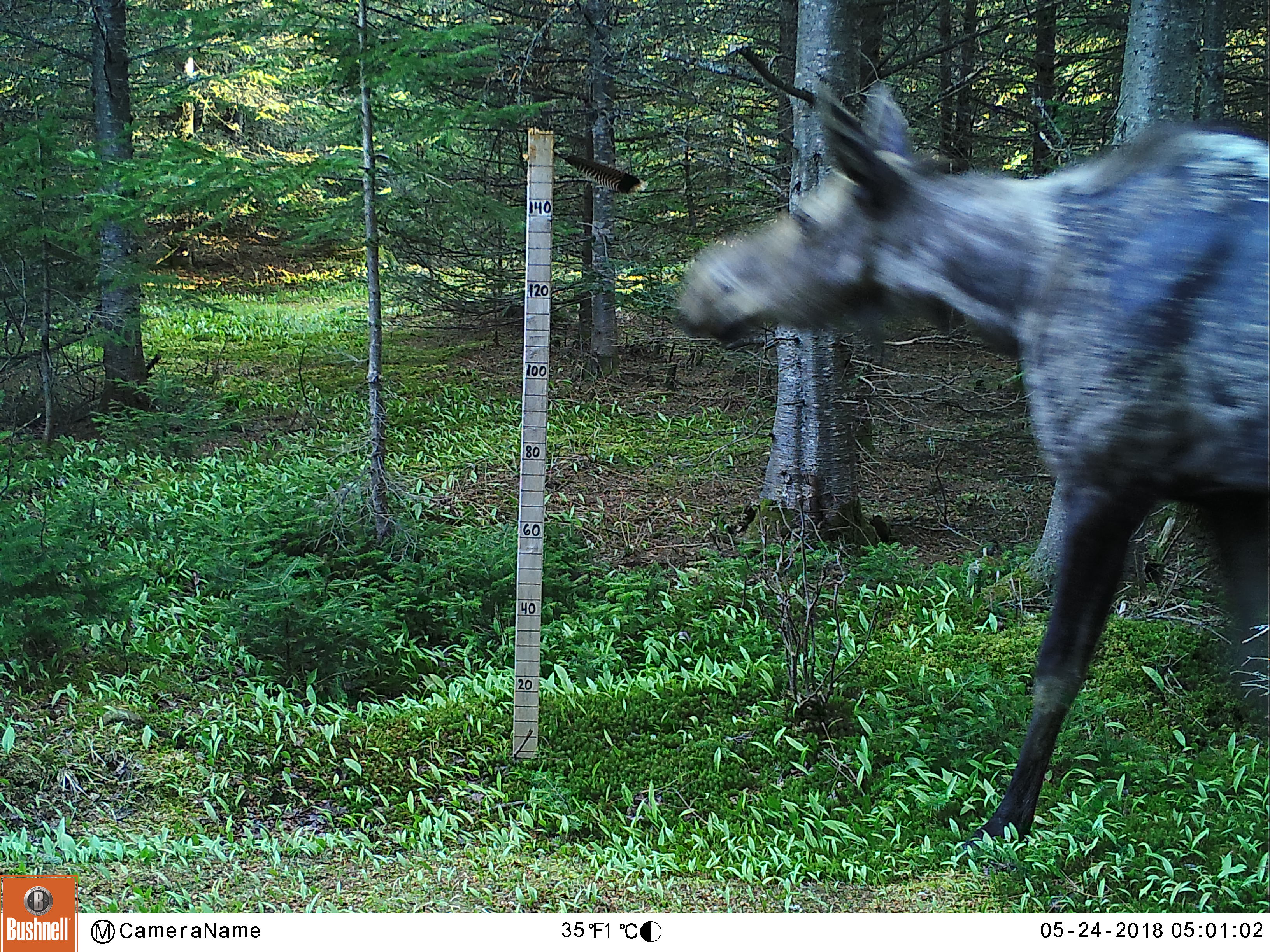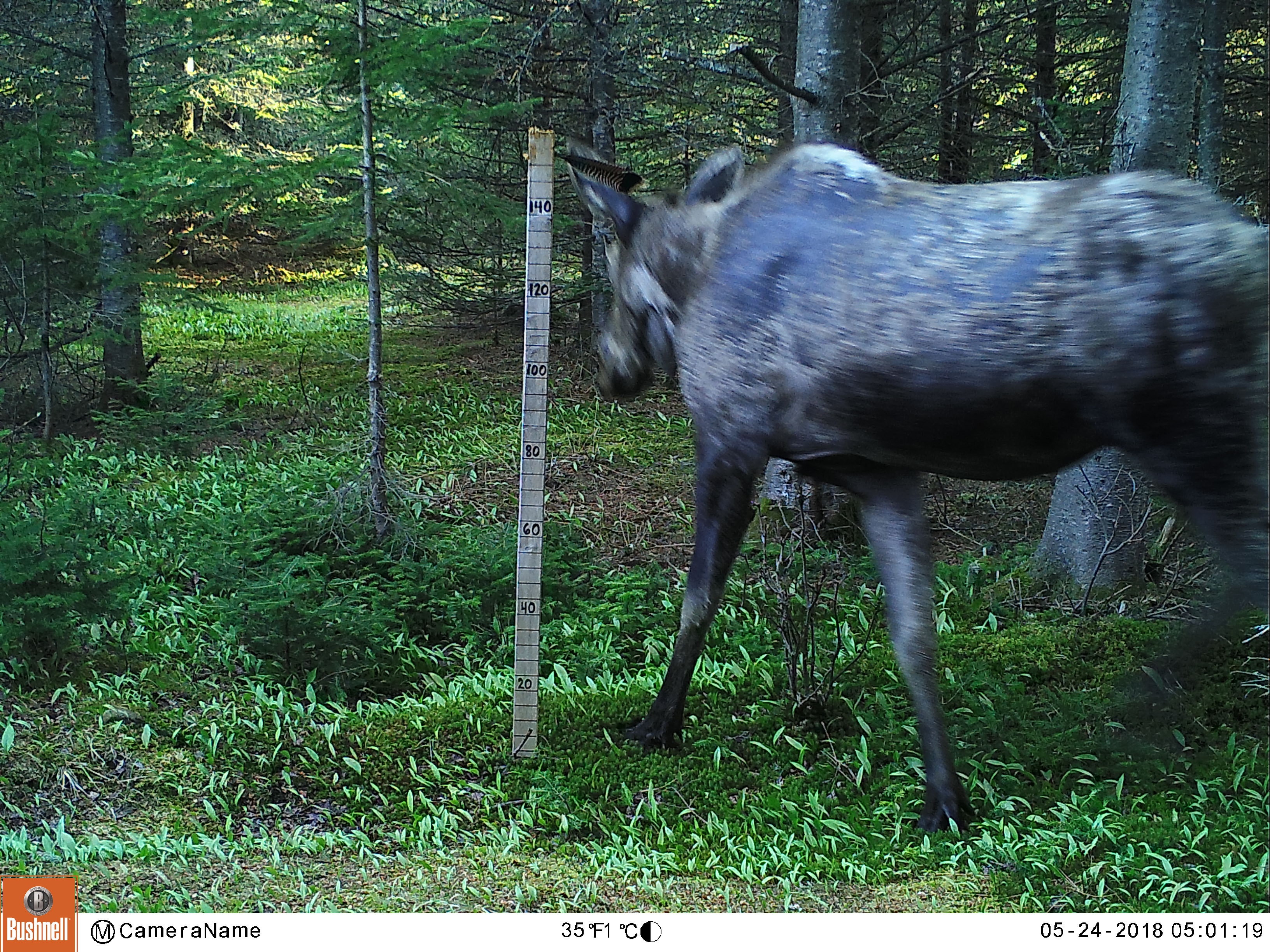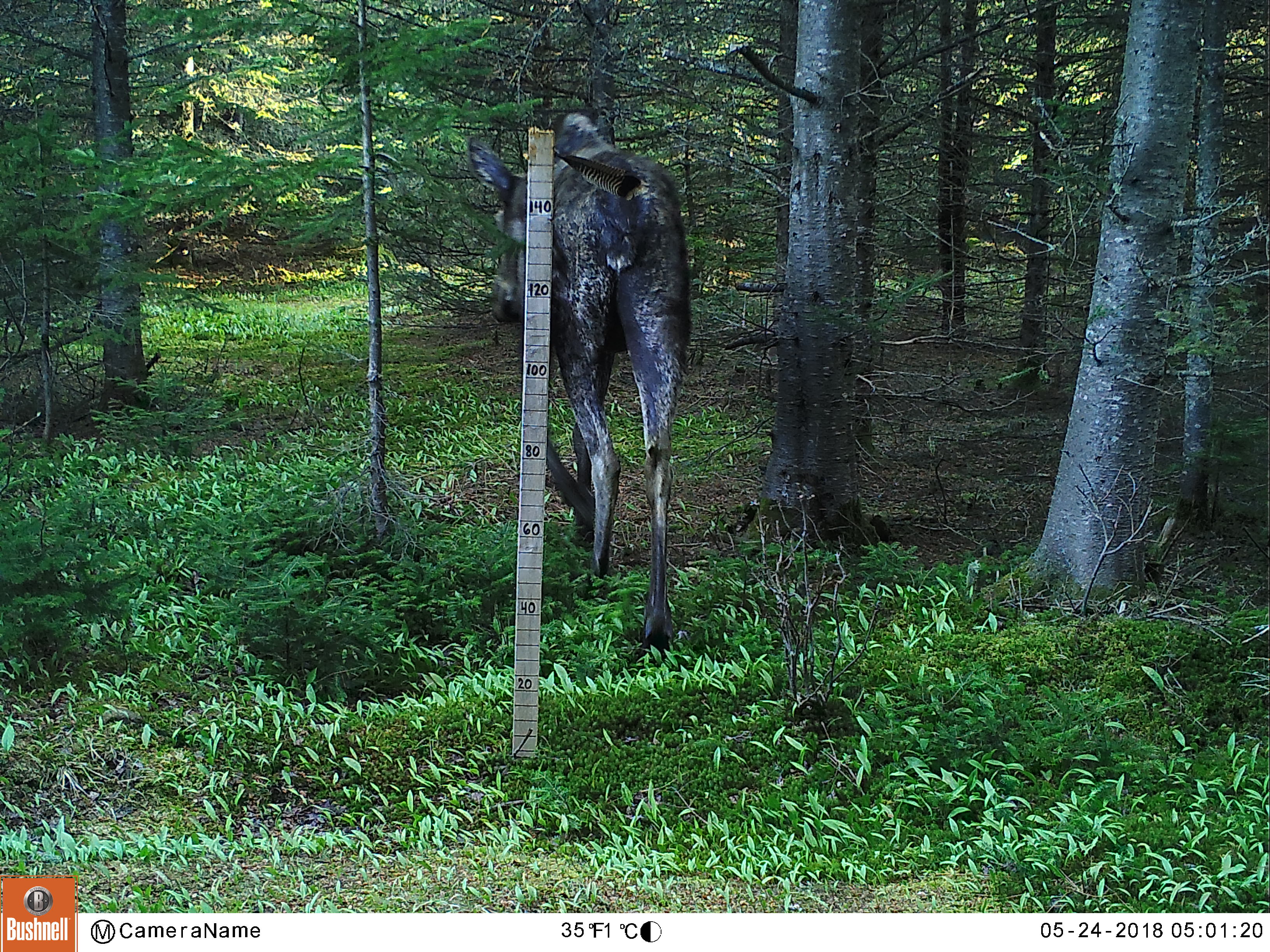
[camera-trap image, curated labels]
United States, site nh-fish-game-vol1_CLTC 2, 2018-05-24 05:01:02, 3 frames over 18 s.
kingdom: Animalia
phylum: Chordata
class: Mammalia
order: Artiodactyla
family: Cervidae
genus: Alces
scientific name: Alces alces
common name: moose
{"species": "moose (Alces alces)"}